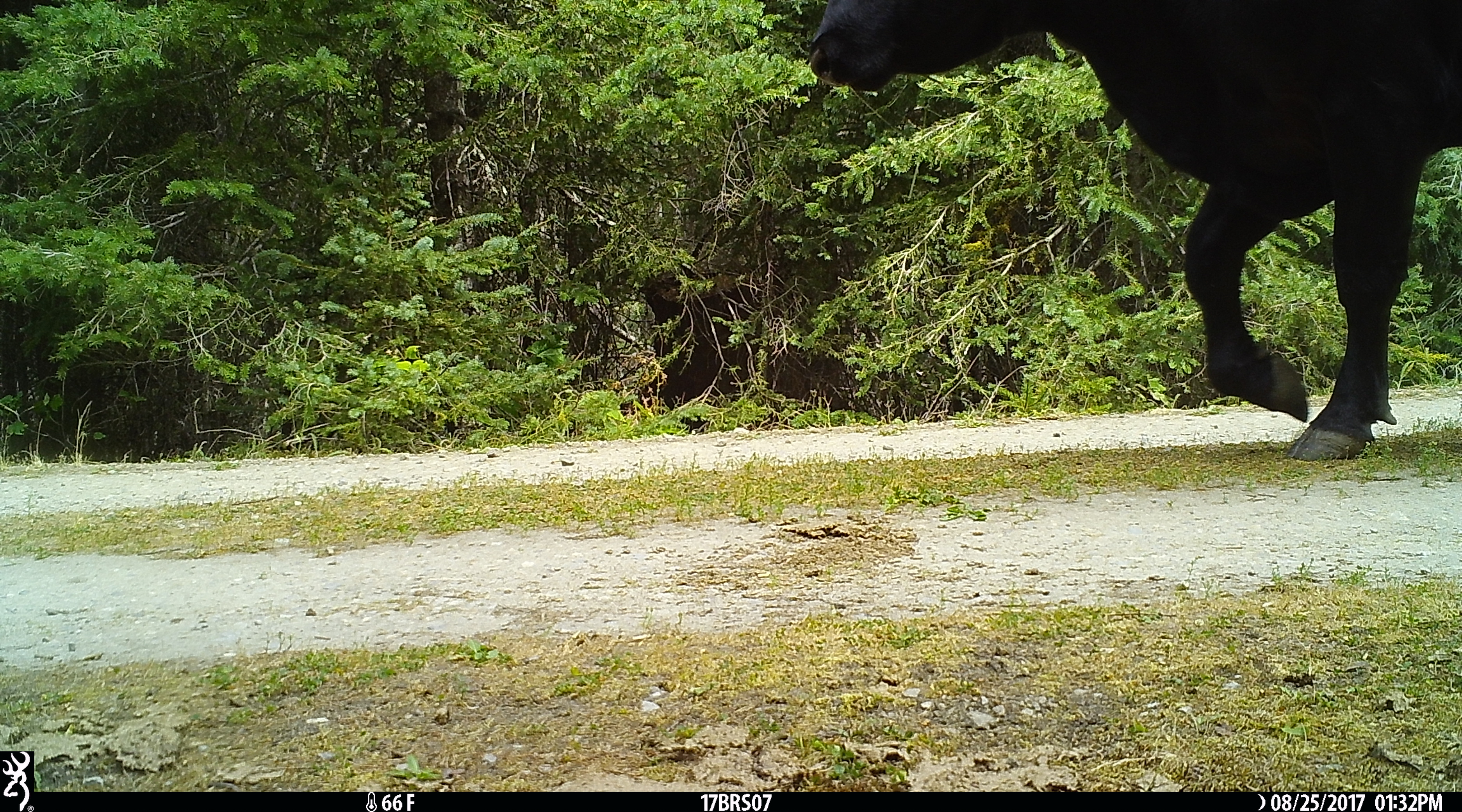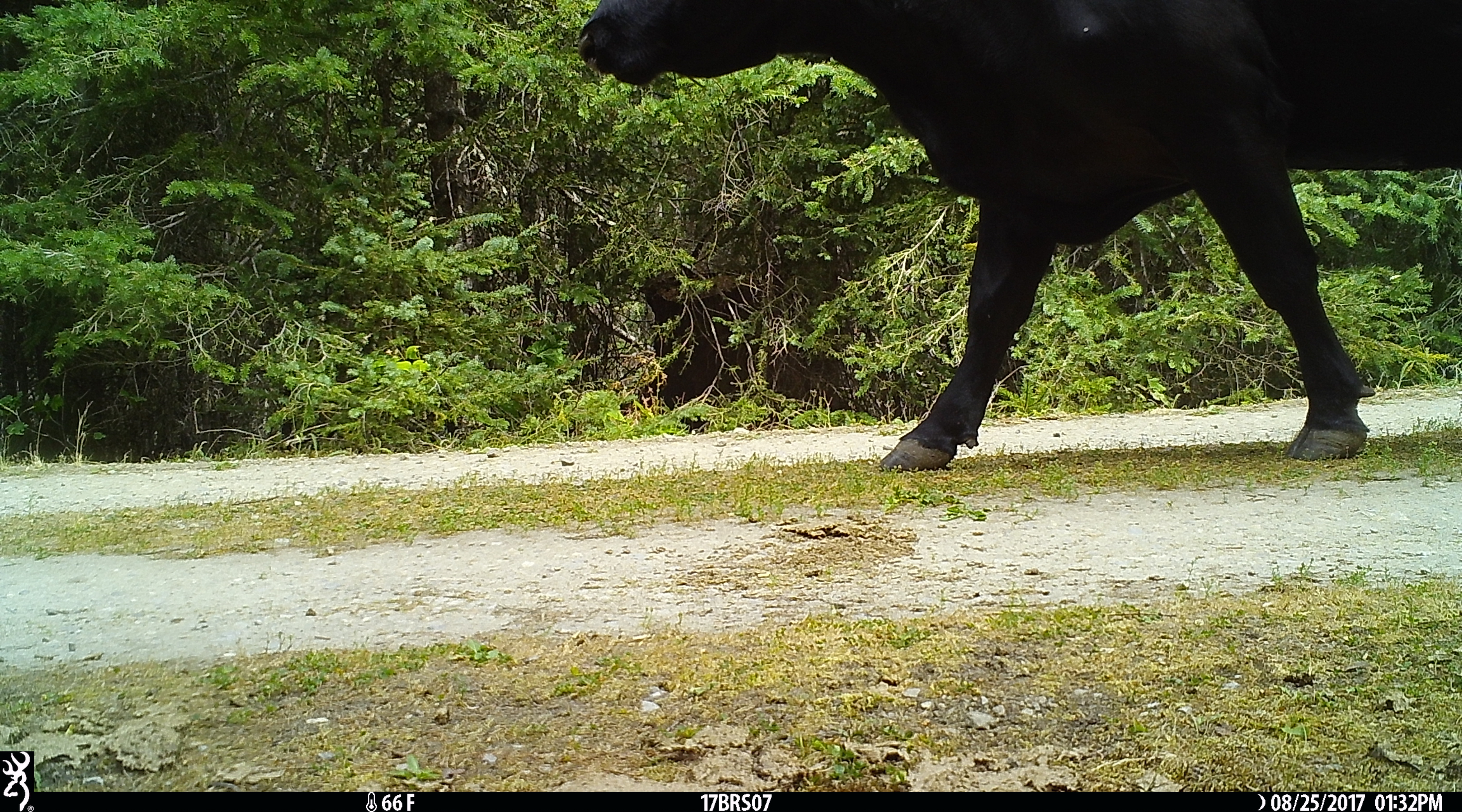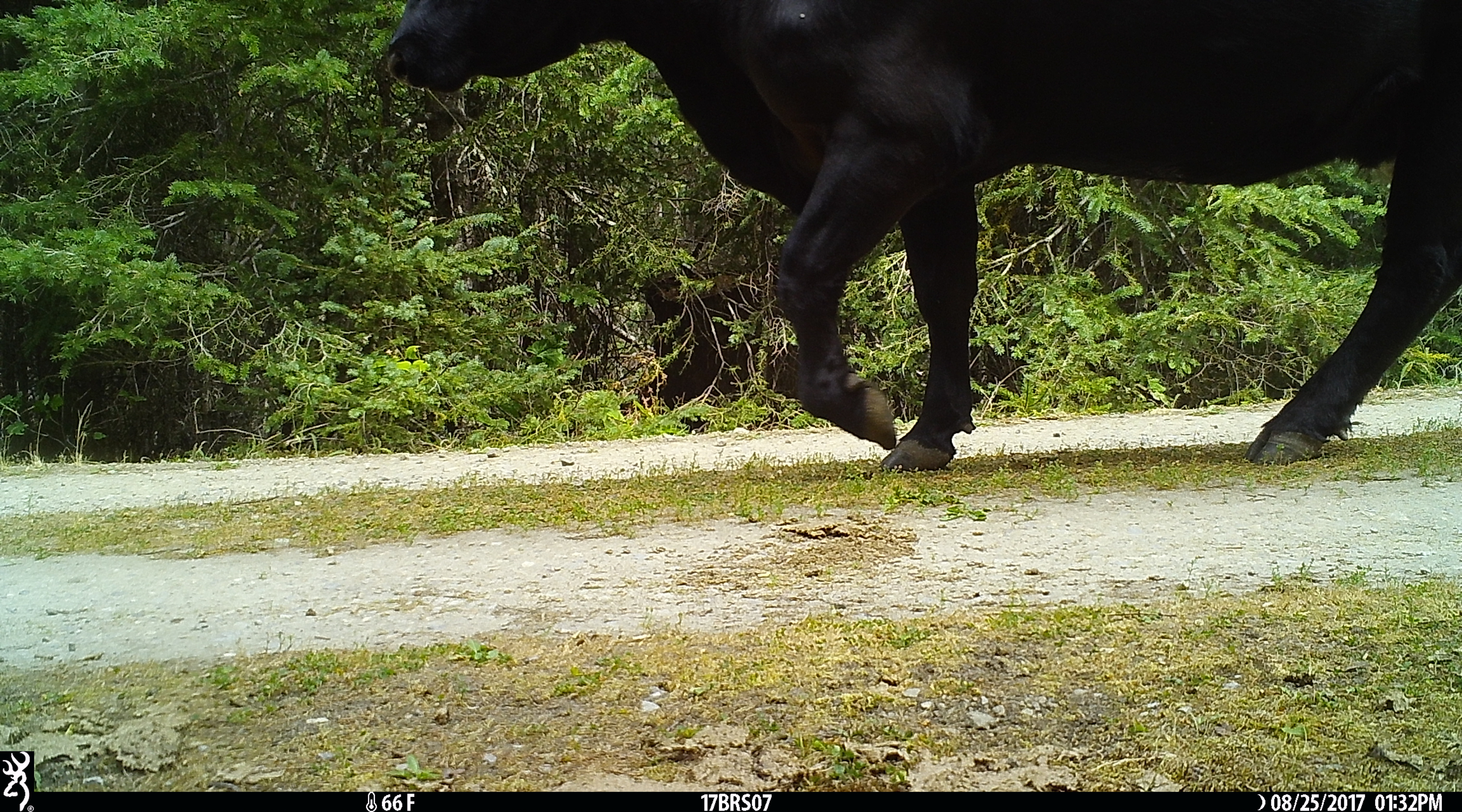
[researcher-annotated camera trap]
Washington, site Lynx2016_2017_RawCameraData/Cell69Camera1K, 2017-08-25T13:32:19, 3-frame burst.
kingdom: Animalia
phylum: Chordata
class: Mammalia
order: Artiodactyla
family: Bovidae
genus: Bos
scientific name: Bos taurus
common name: domestic cattle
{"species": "domestic cattle (Bos taurus)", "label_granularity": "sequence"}